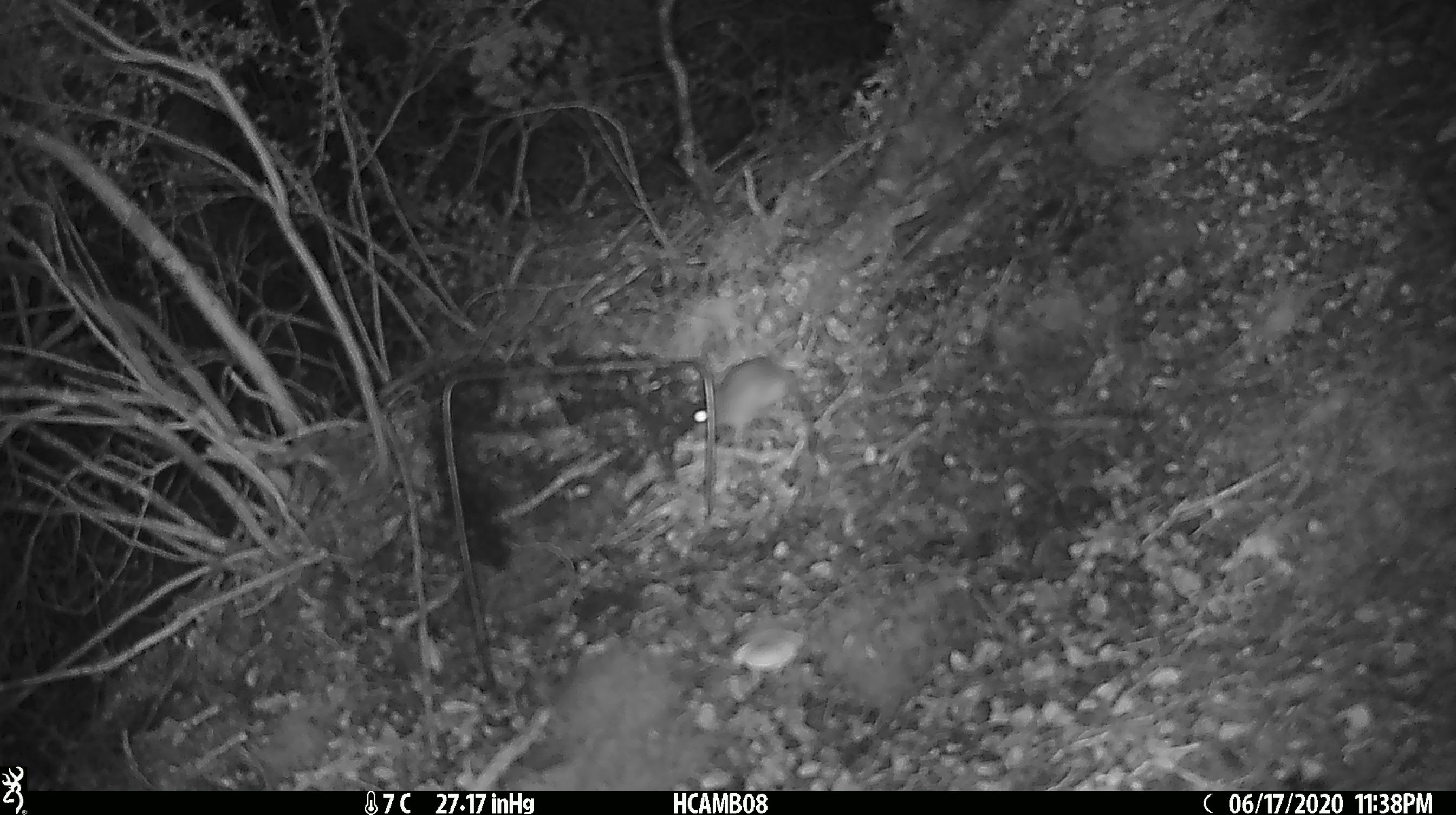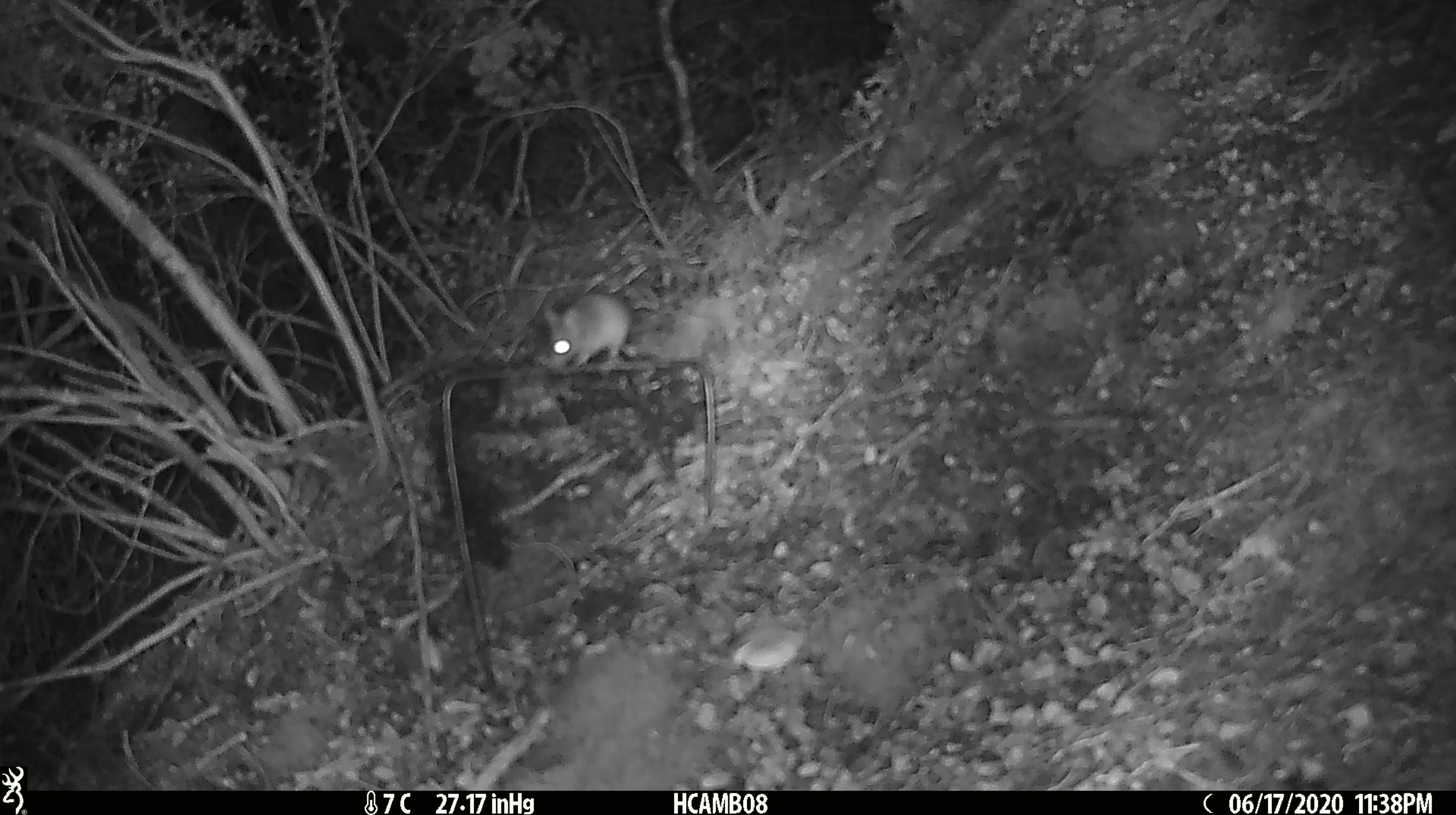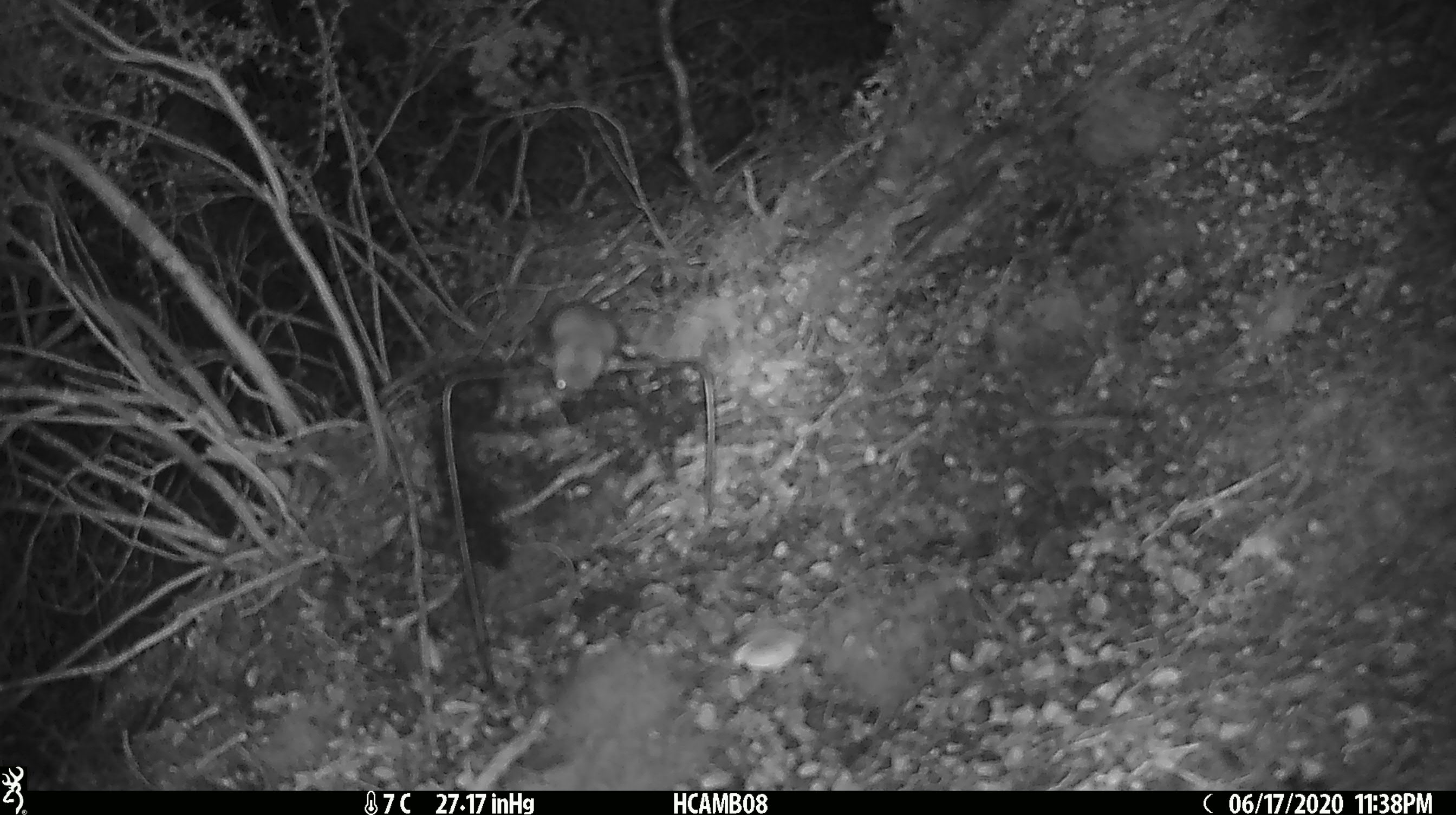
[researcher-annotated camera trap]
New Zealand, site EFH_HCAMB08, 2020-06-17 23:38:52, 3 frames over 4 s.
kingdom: Animalia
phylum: Chordata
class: Mammalia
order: Rodentia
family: Muridae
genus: Mus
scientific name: Mus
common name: mouse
Mouse (Mus).